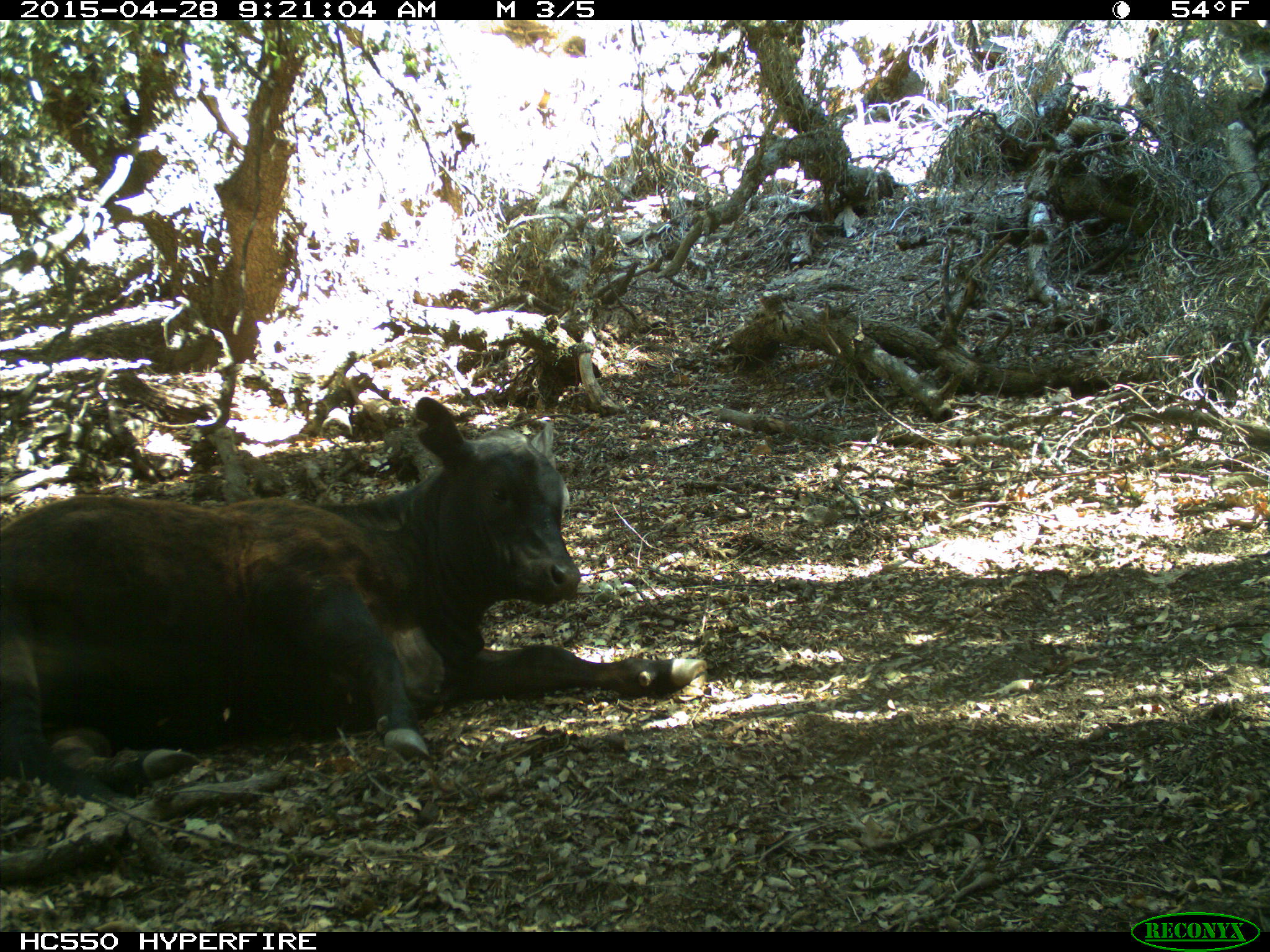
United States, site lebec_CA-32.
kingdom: Animalia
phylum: Chordata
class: Mammalia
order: Artiodactyla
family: Bovidae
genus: Bos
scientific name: Bos taurus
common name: domestic cow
Bos taurus (domestic cow).